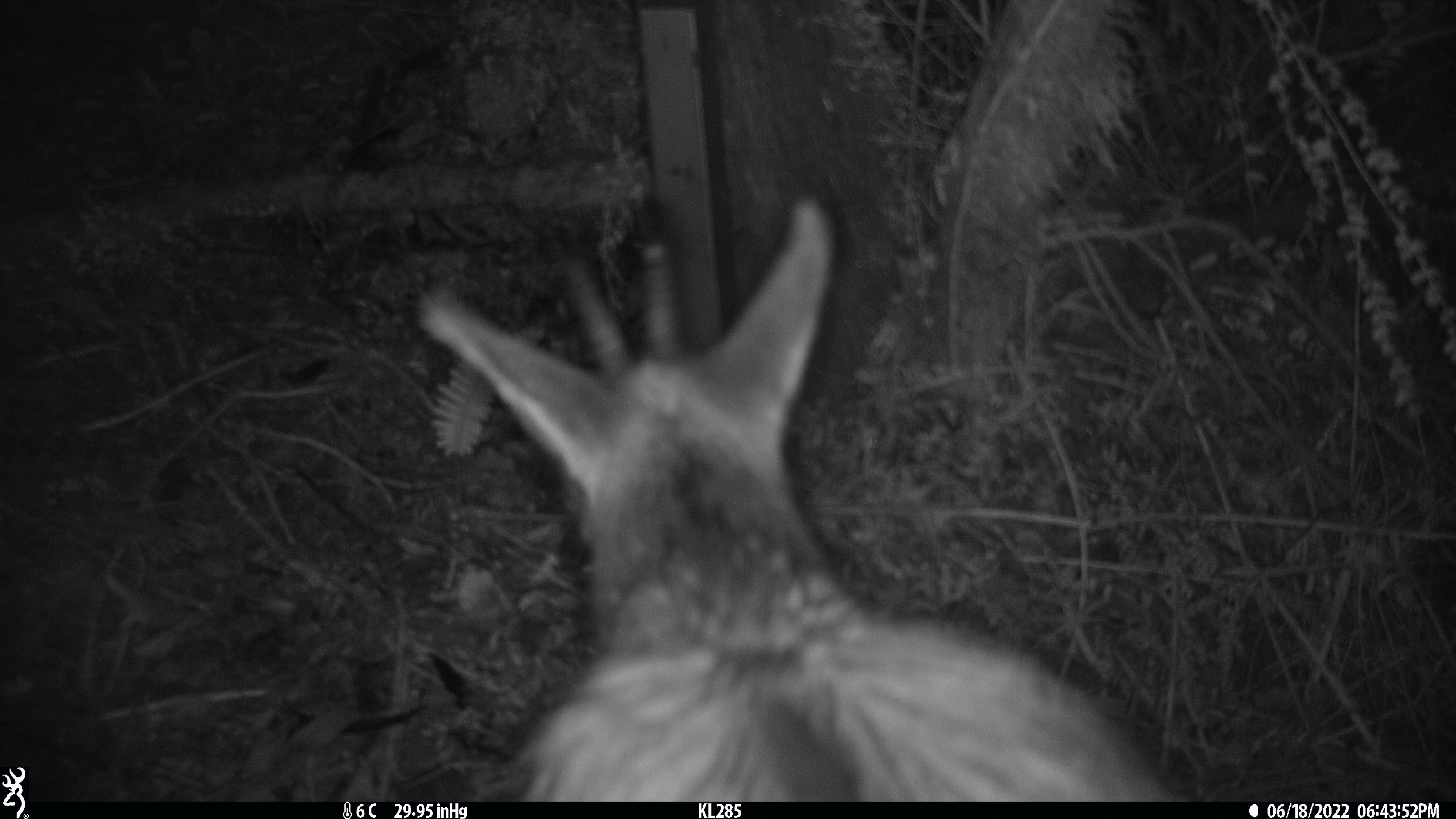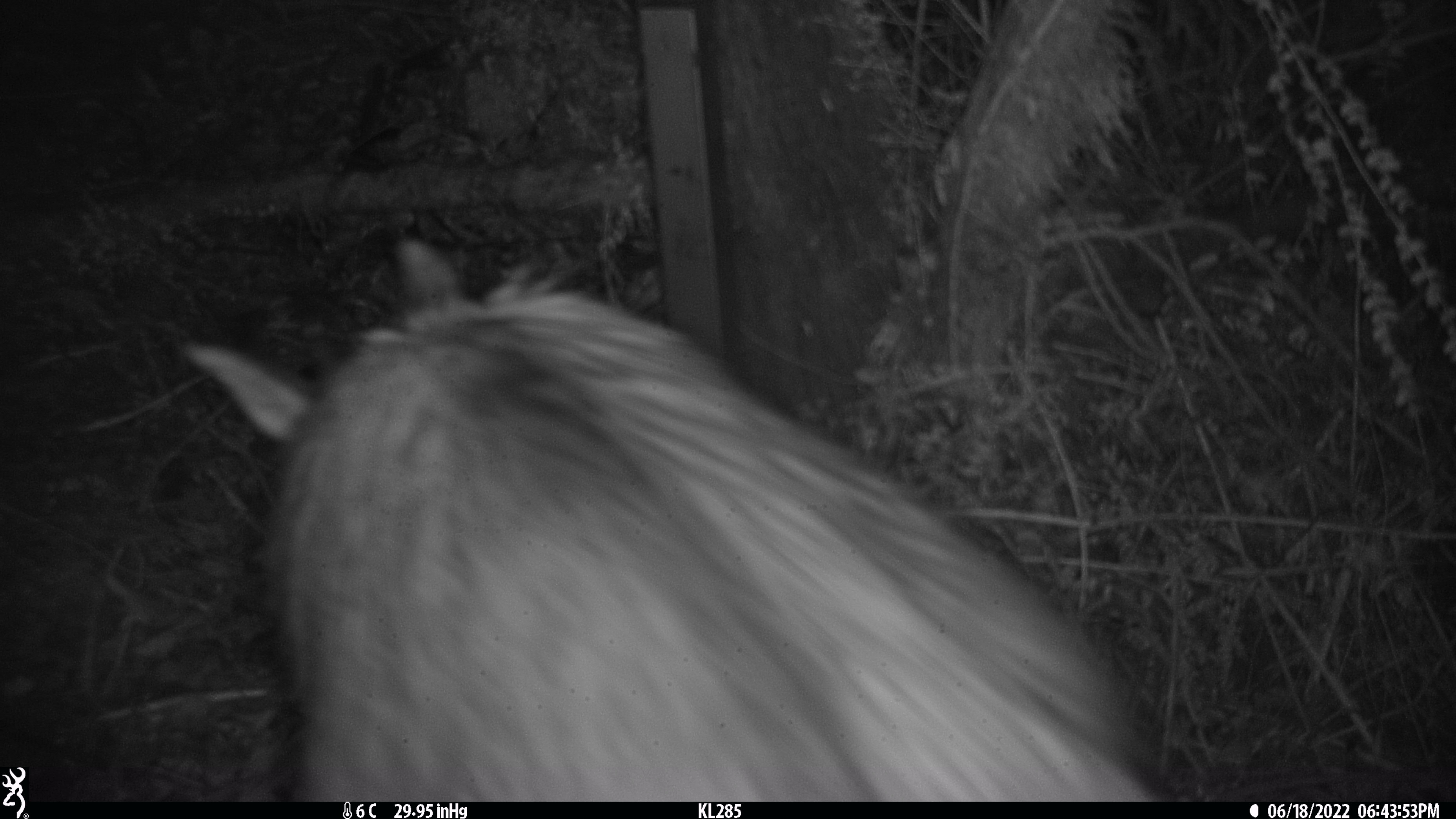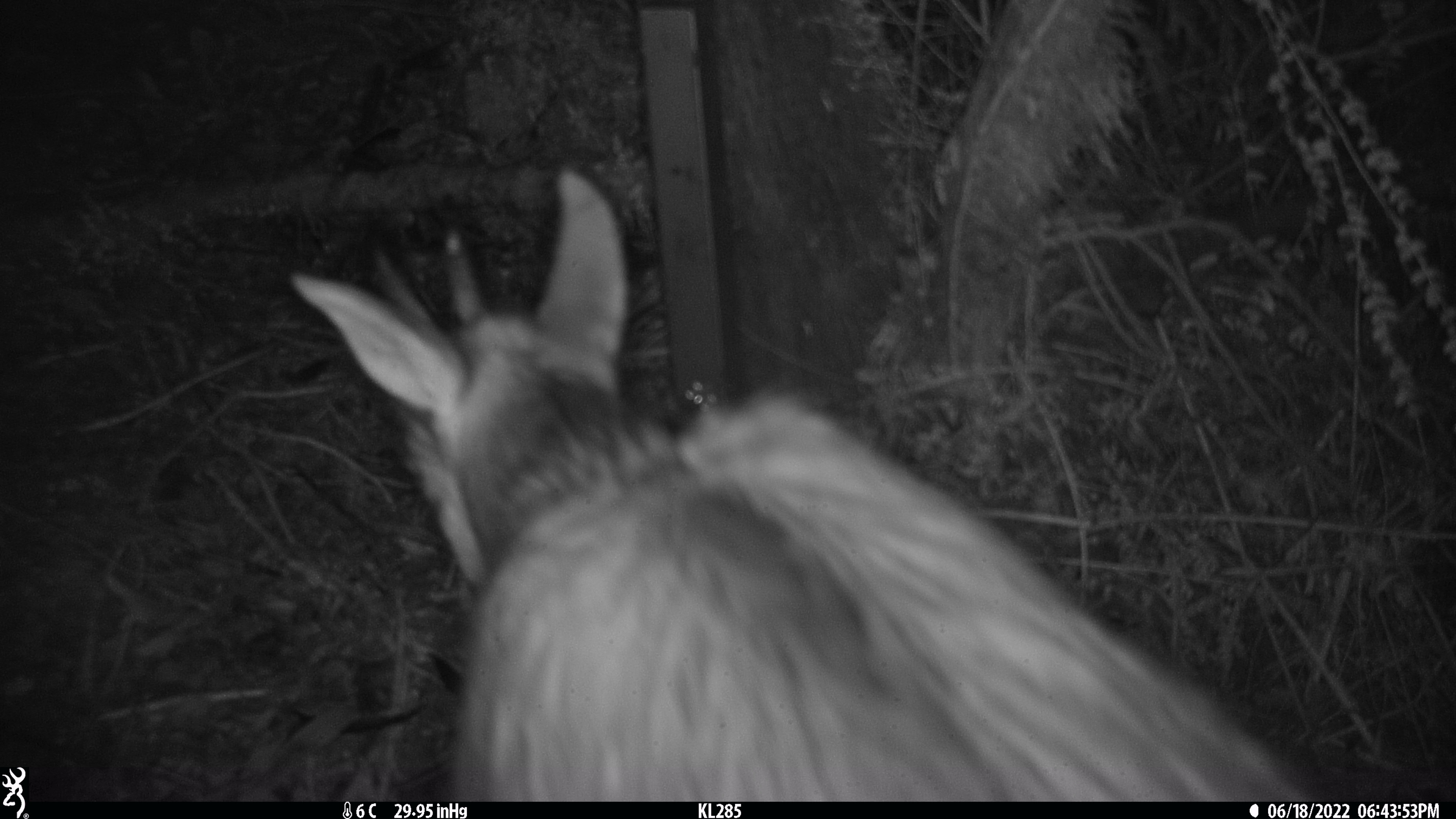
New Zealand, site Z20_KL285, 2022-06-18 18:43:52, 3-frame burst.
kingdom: Animalia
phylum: Chordata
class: Mammalia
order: Artiodactyla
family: Bovidae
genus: Rupicapra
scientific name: Rupicapra rupicapra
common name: alpine chamois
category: chamois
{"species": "chamois (alpine chamois) (Rupicapra rupicapra)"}